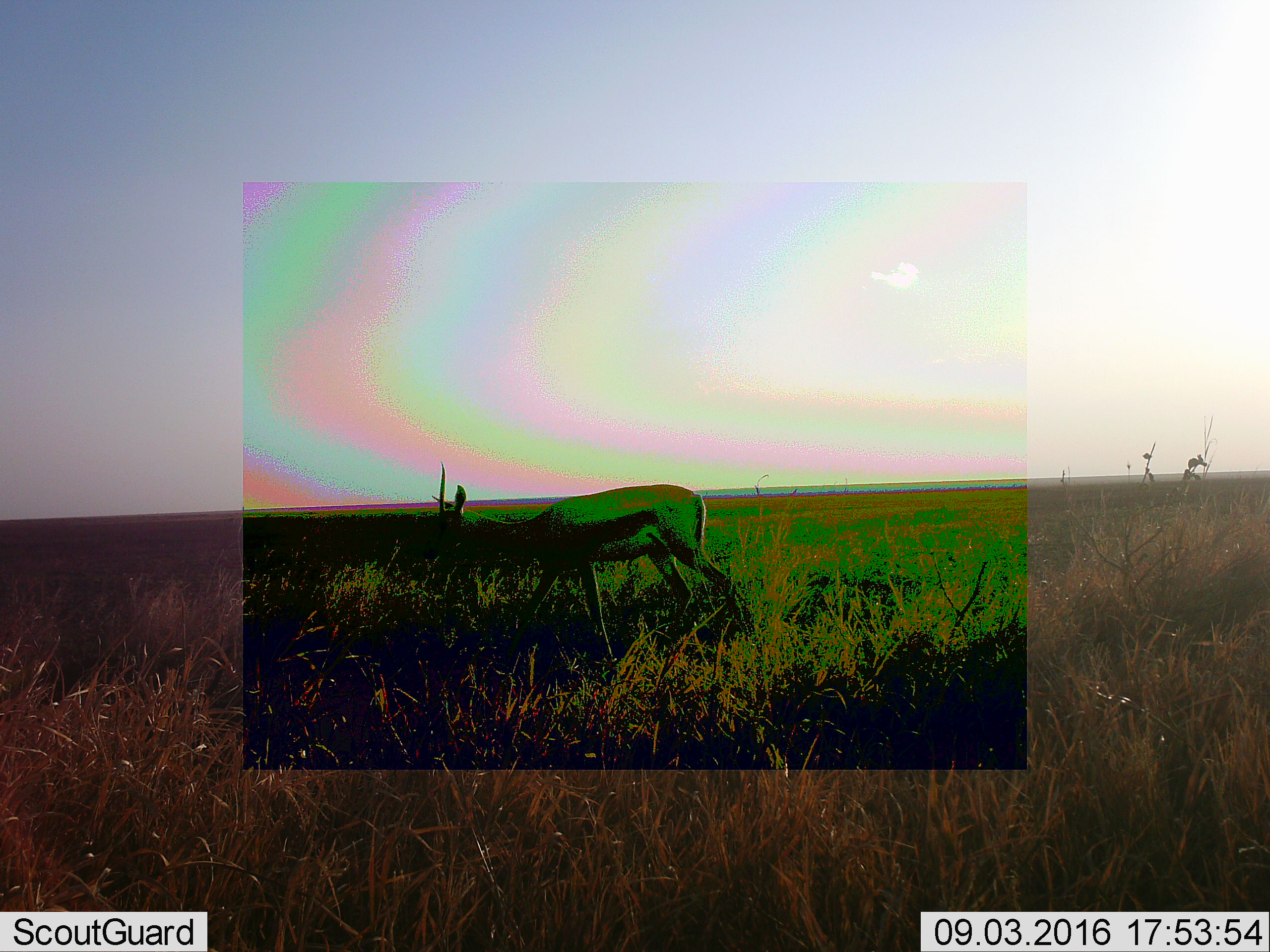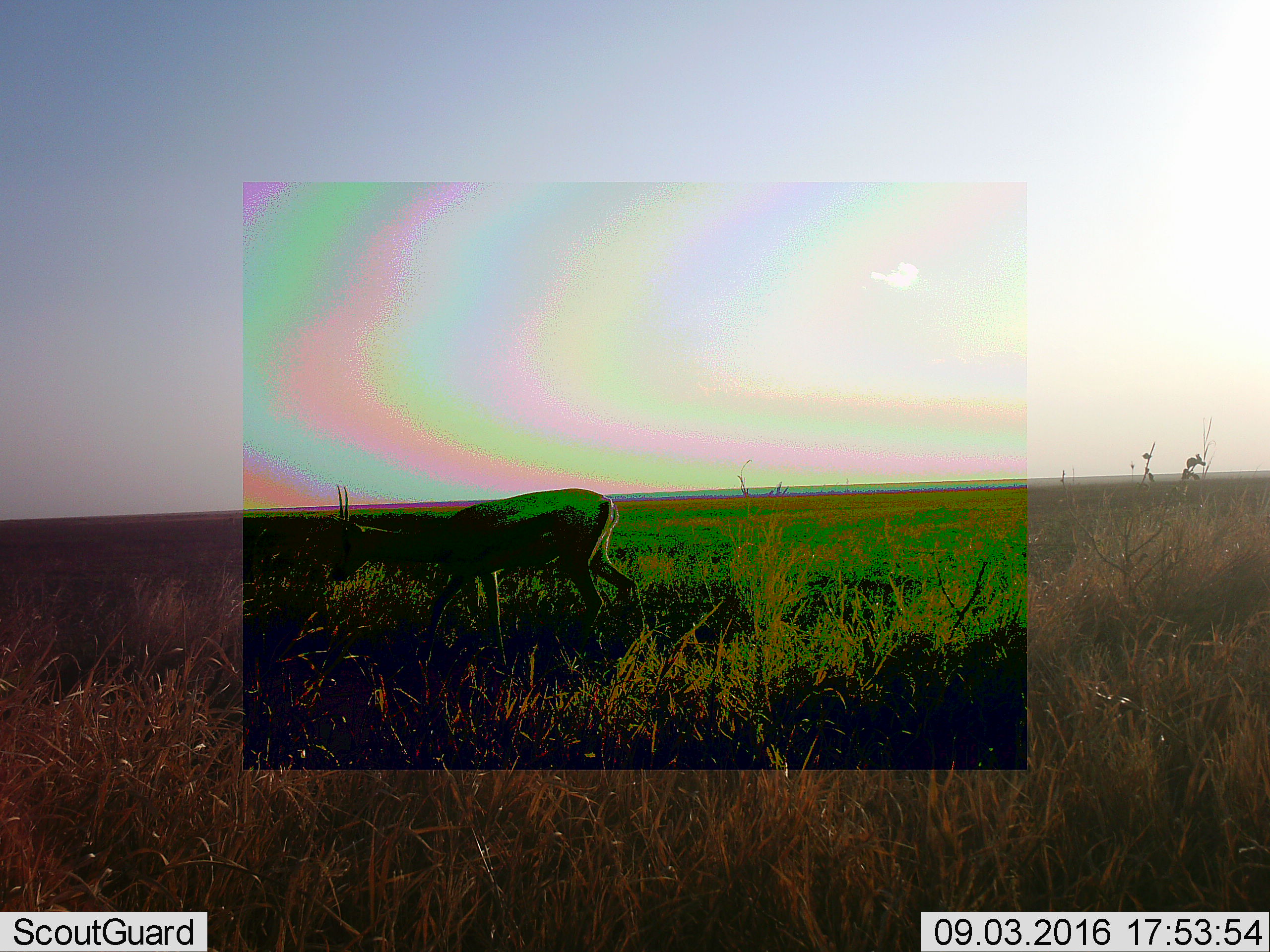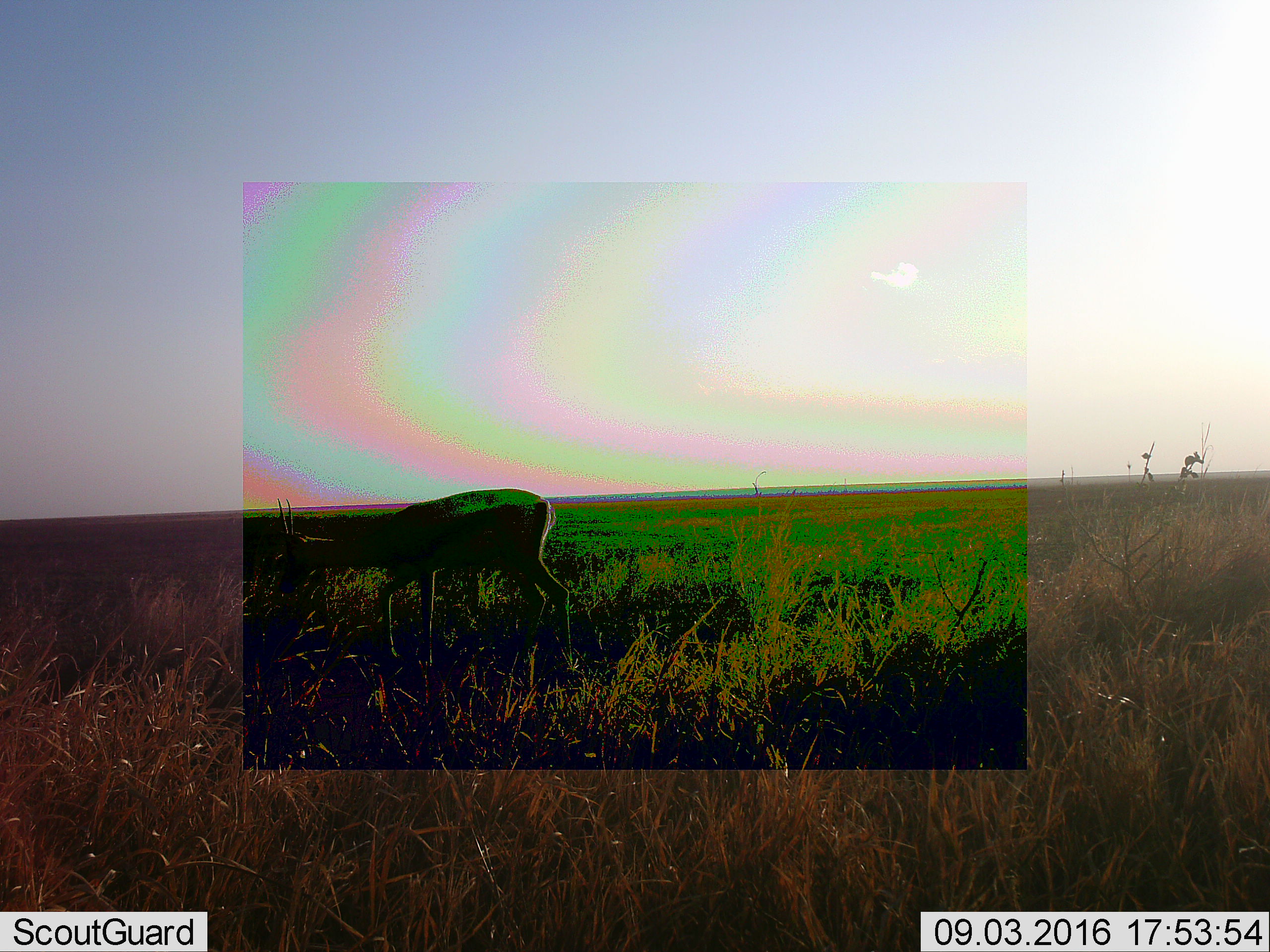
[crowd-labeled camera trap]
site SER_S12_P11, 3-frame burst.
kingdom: Animalia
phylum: Chordata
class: Mammalia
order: Artiodactyla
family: Bovidae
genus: Eudorcas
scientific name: Eudorcas thomsonii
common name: thomson's gazelle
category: gazellethomsons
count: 1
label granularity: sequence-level